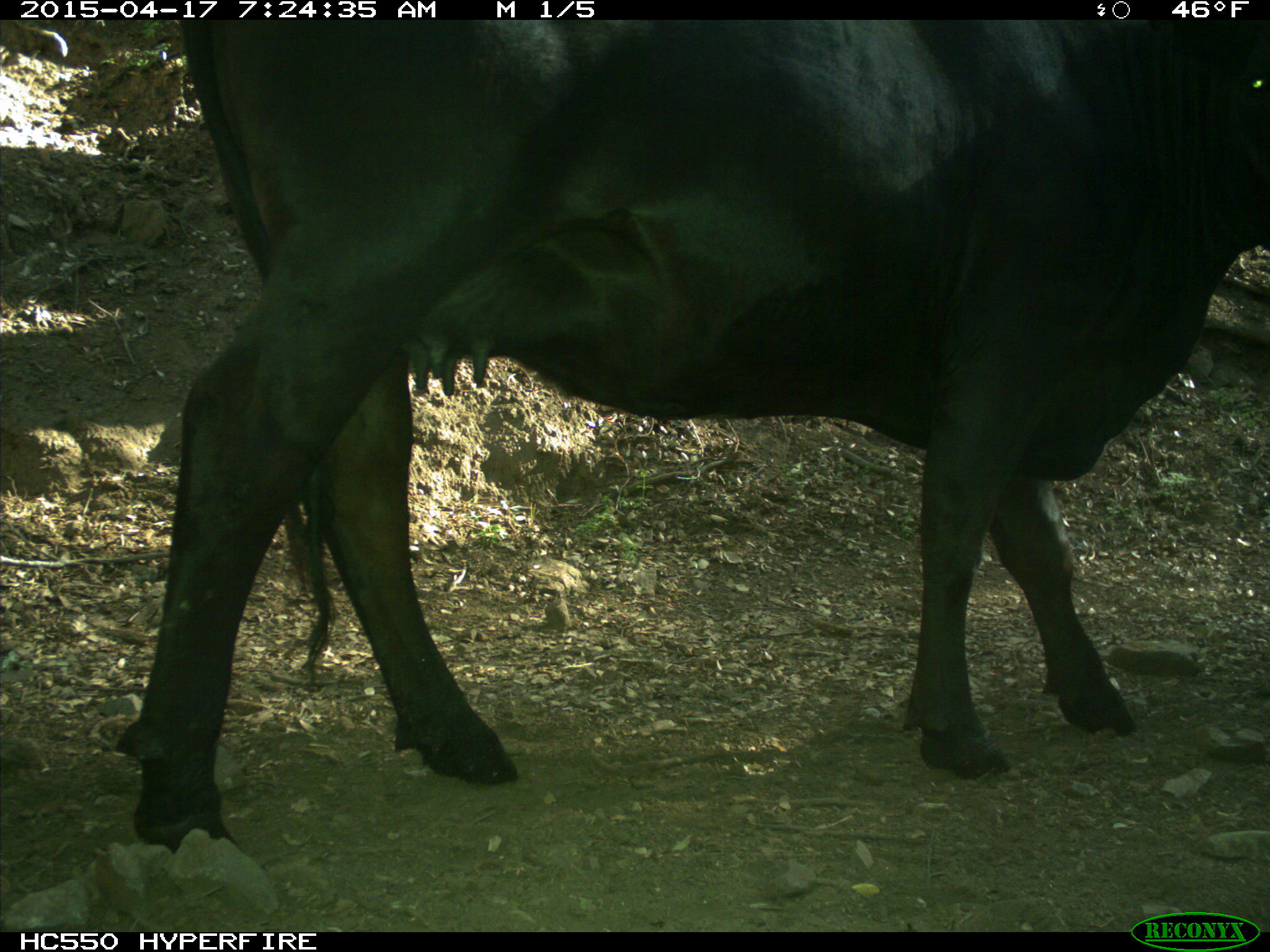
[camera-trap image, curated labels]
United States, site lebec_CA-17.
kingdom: Animalia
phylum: Chordata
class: Mammalia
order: Artiodactyla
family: Bovidae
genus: Bos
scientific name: Bos taurus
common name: domestic cow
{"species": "Bos taurus (domestic cow)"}